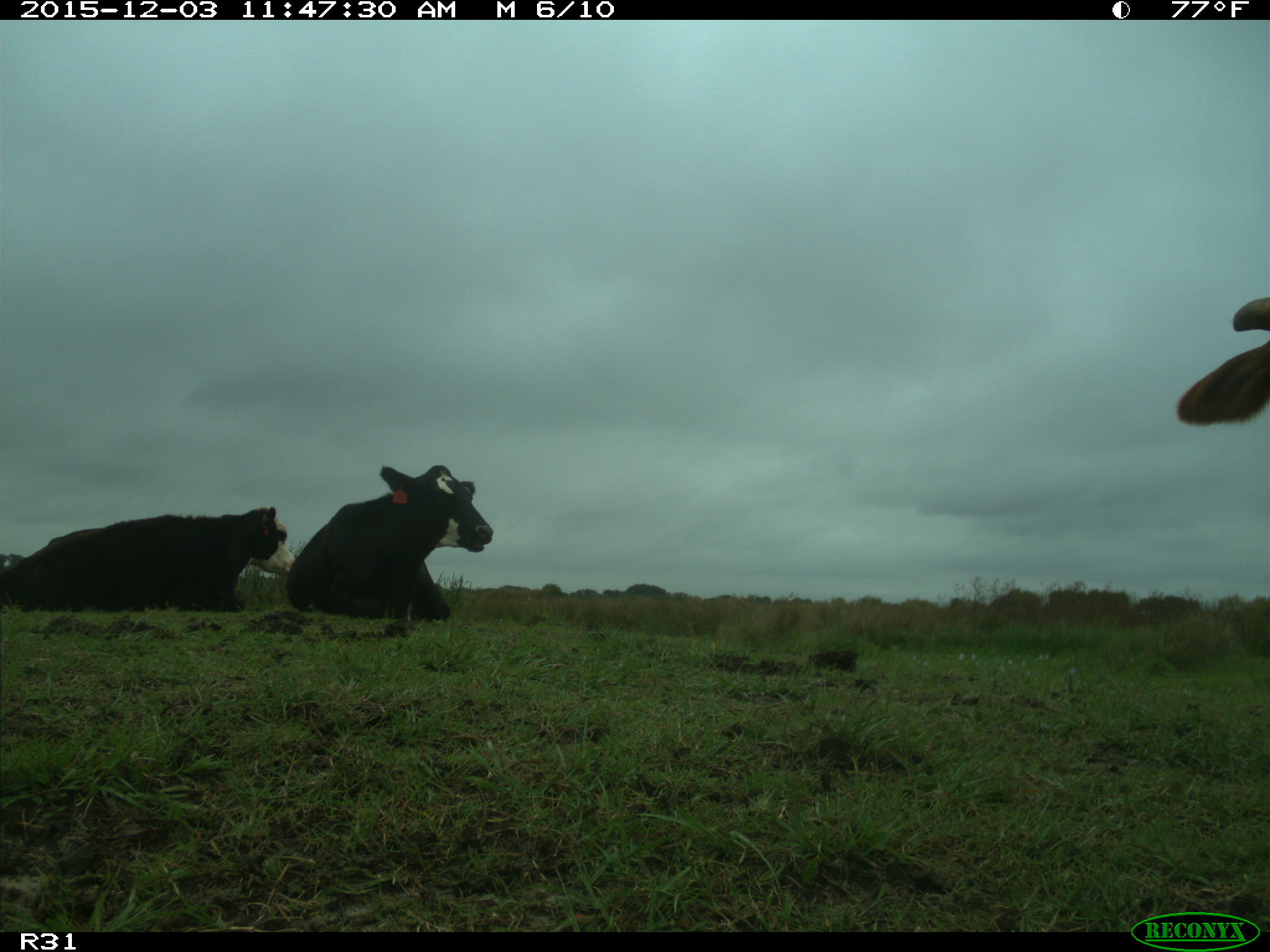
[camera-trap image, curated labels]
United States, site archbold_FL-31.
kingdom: Animalia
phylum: Chordata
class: Mammalia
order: Artiodactyla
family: Bovidae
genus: Bos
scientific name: Bos taurus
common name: domestic cow